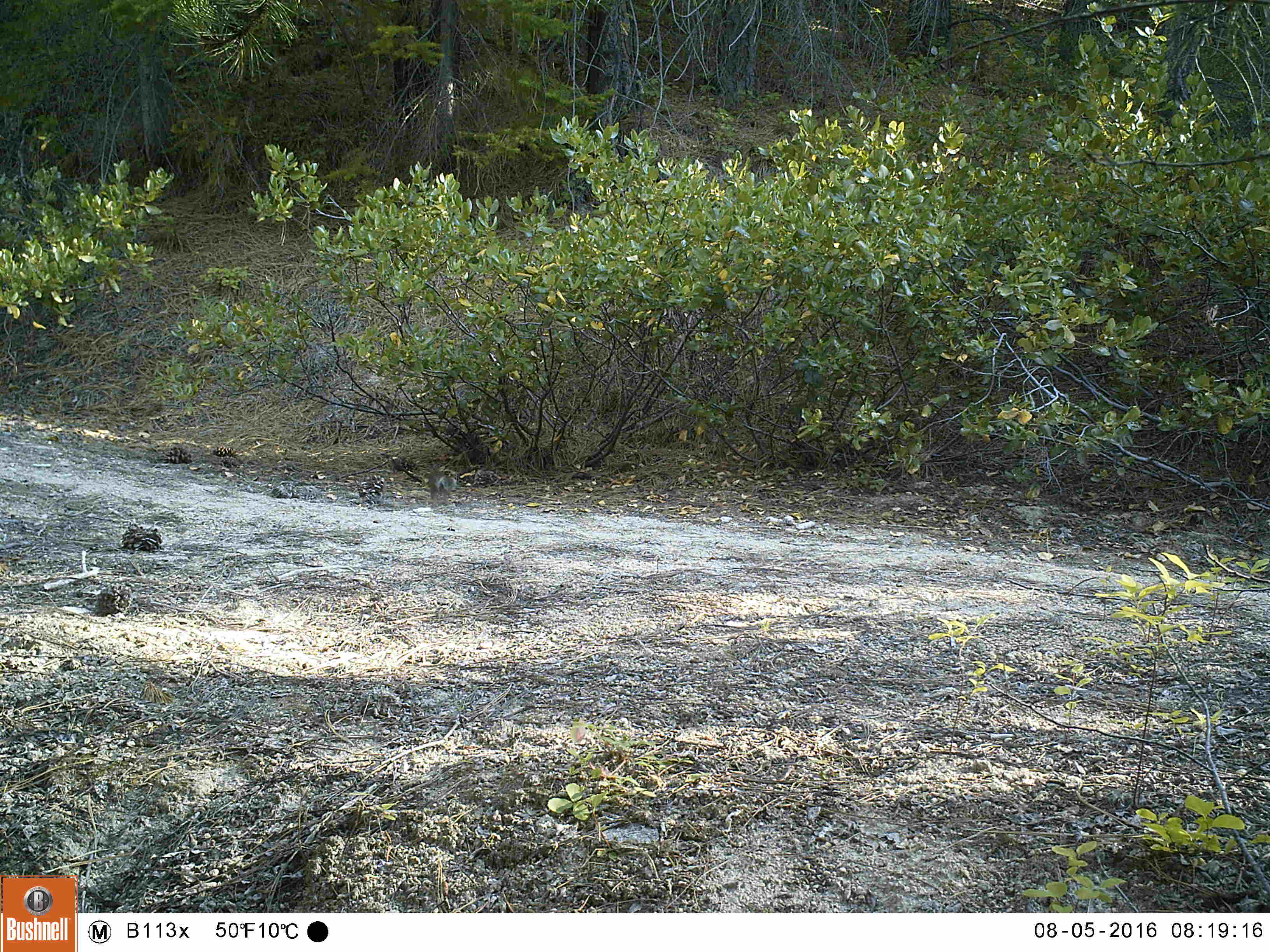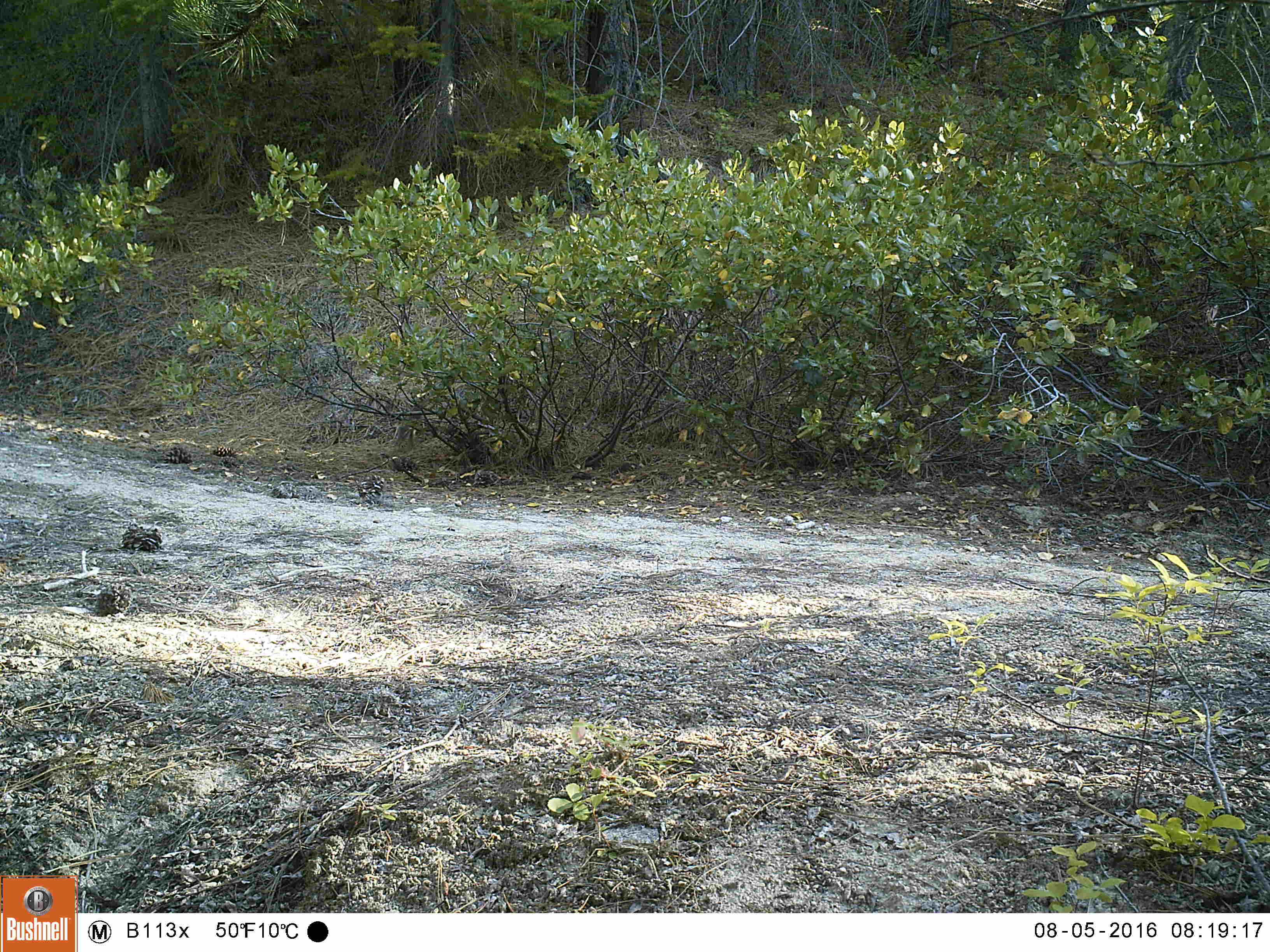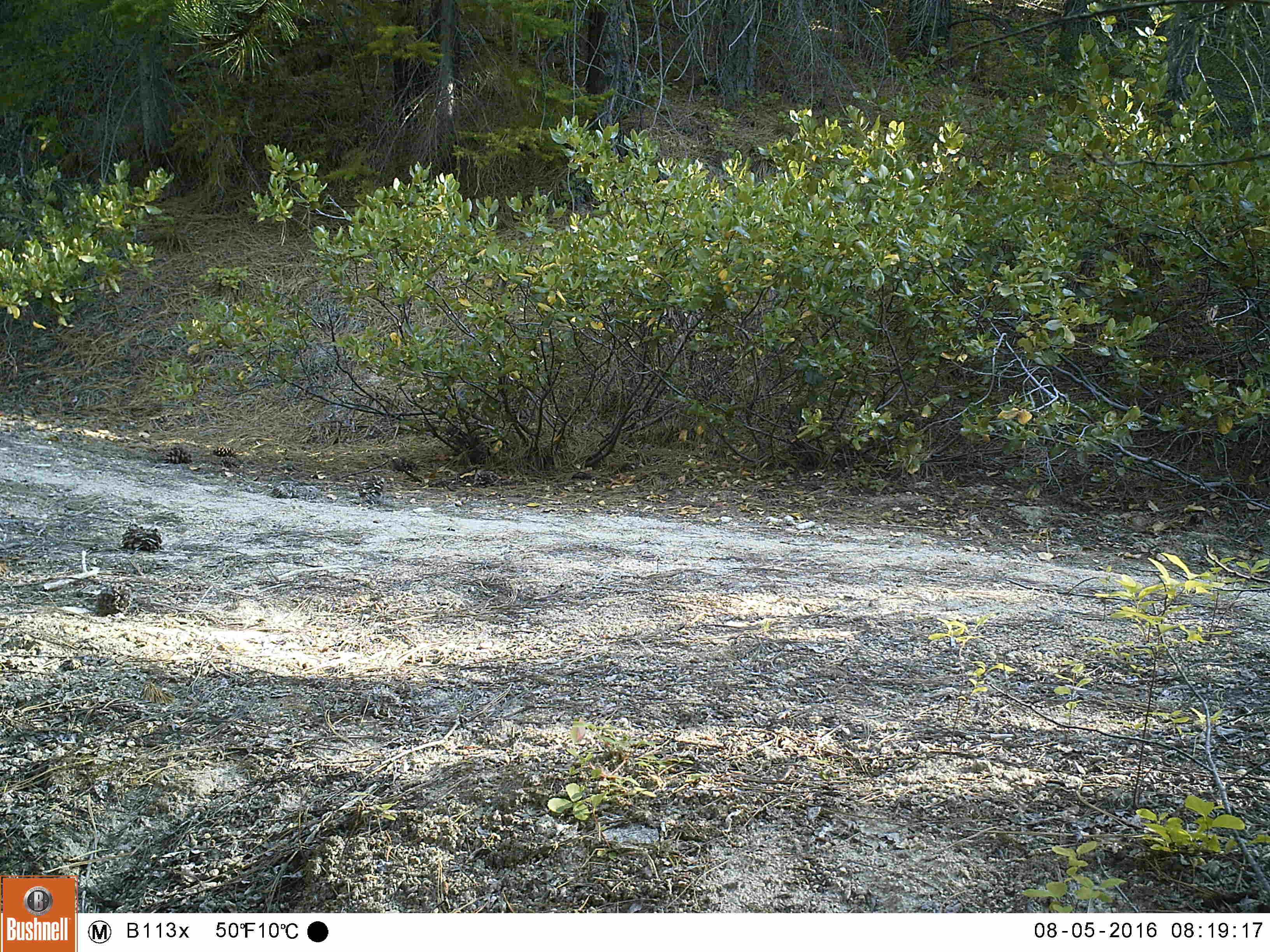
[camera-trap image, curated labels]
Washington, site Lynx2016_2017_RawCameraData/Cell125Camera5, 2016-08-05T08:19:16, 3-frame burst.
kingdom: Animalia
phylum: Chordata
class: Mammalia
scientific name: Mammalia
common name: small mammal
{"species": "small mammal (Mammalia)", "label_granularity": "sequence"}